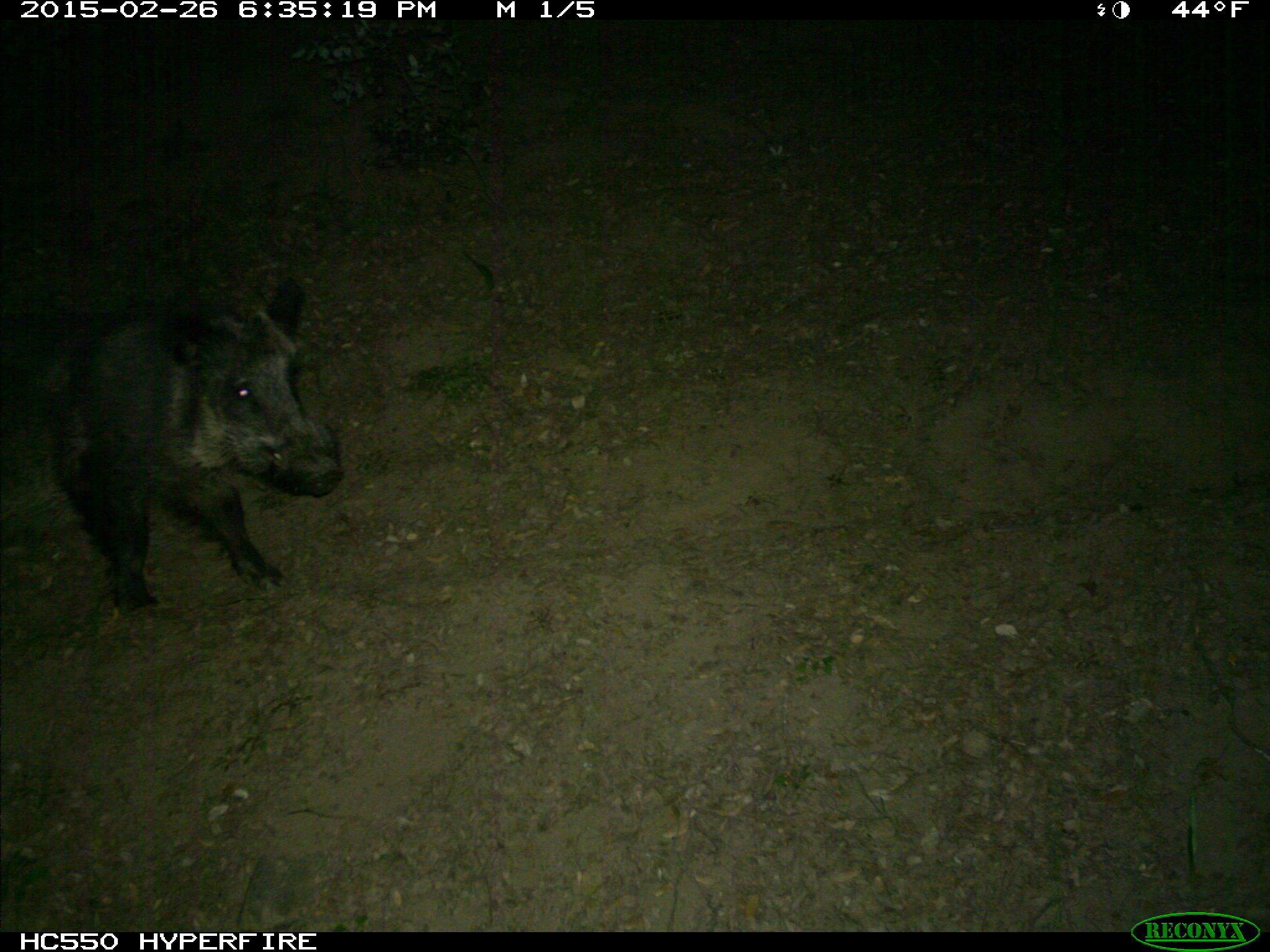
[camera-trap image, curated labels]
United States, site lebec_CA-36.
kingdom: Animalia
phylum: Chordata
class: Mammalia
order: Artiodactyla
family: Suidae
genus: Sus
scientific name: Sus scrofa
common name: wild boar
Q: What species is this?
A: Sus scrofa (wild boar).